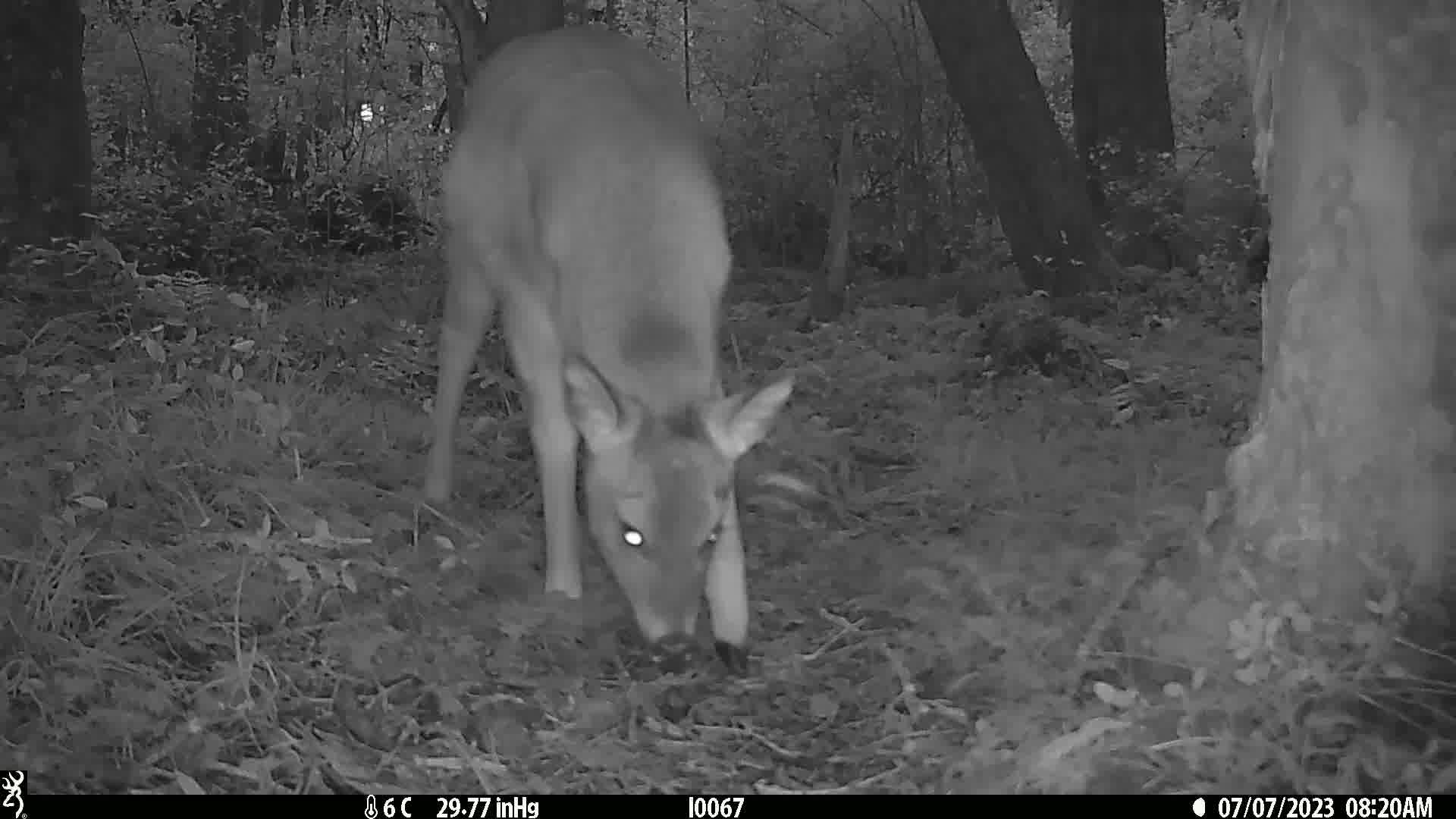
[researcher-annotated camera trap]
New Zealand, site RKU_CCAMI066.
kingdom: Animalia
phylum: Chordata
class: Mammalia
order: Artiodactyla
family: Cervidae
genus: Odocoileus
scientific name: Odocoileus virginianus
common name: white-tailed deer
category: white tailed deer